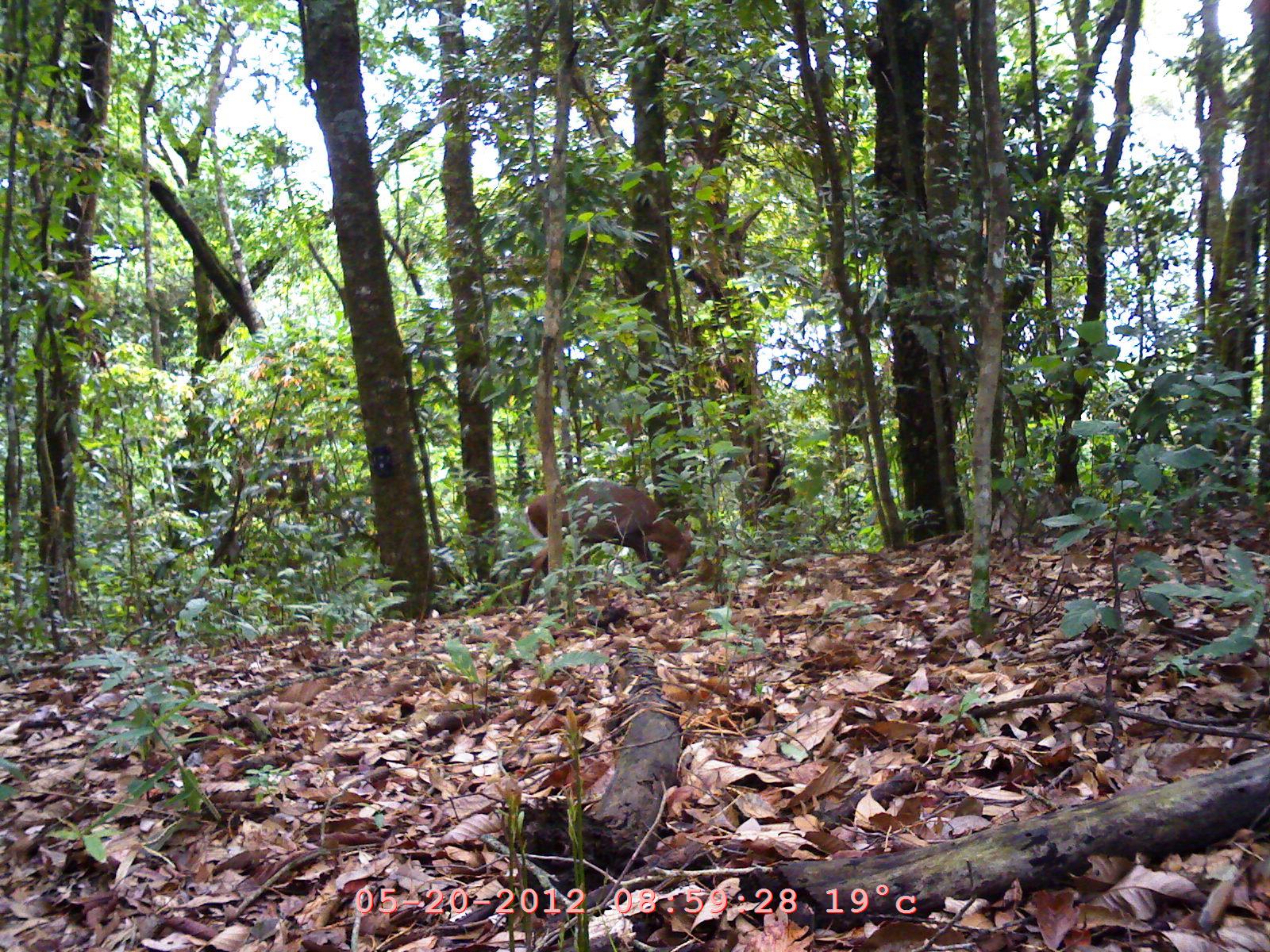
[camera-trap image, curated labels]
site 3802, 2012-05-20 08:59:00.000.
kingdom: Animalia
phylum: Chordata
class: Mammalia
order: Artiodactyla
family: Cervidae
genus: Muntiacus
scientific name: Muntiacus muntjak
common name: southern red muntjac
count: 1